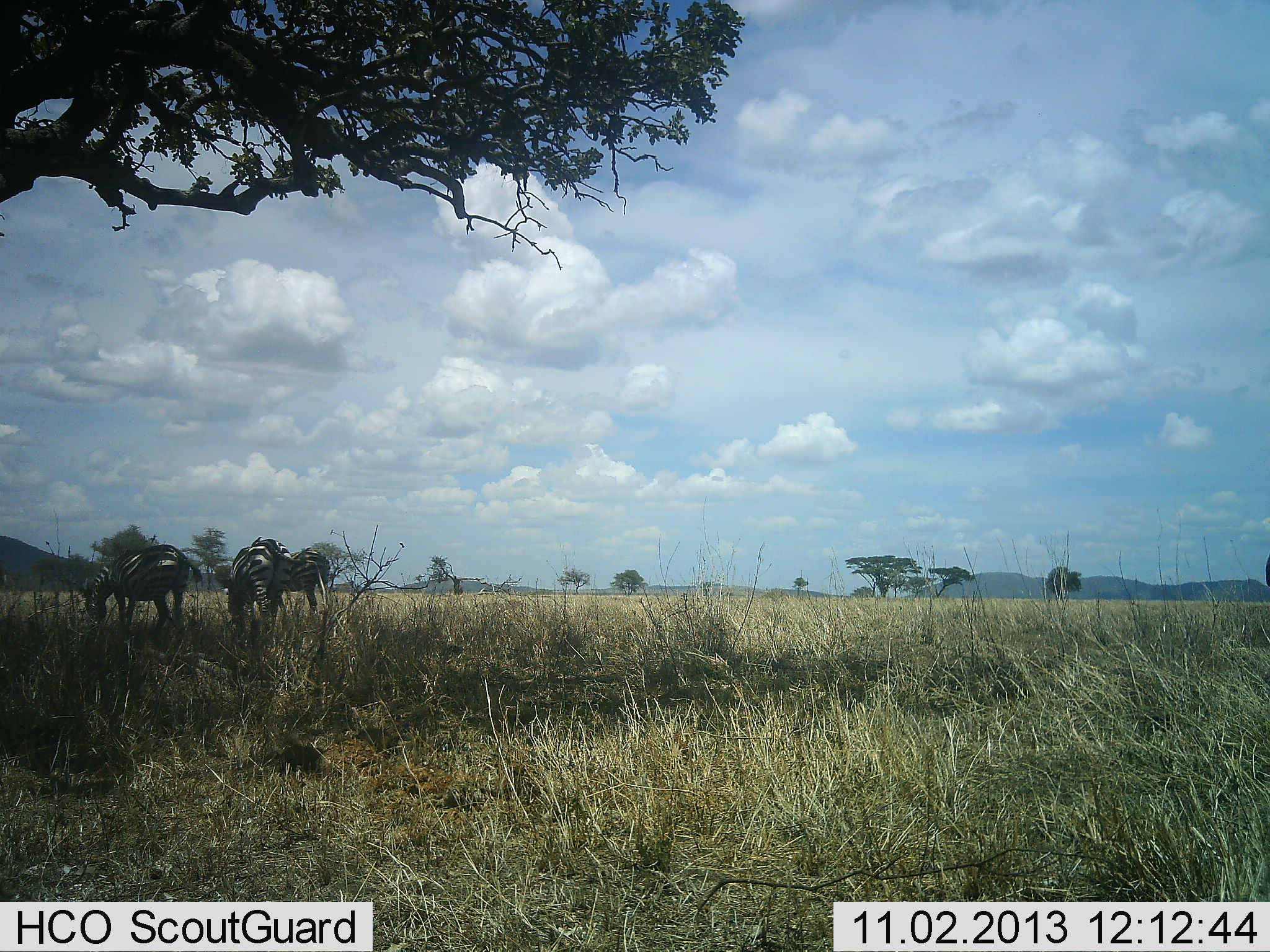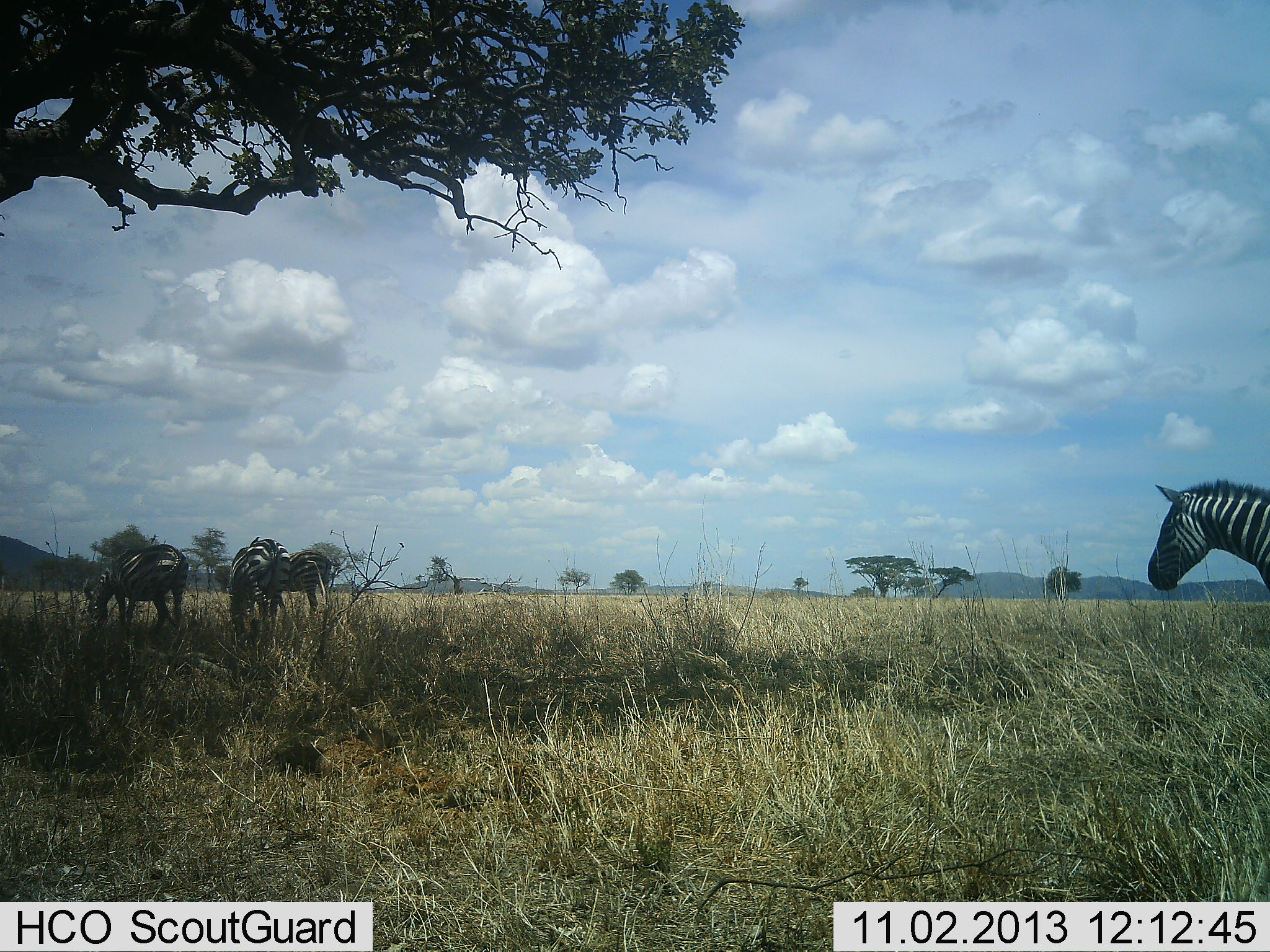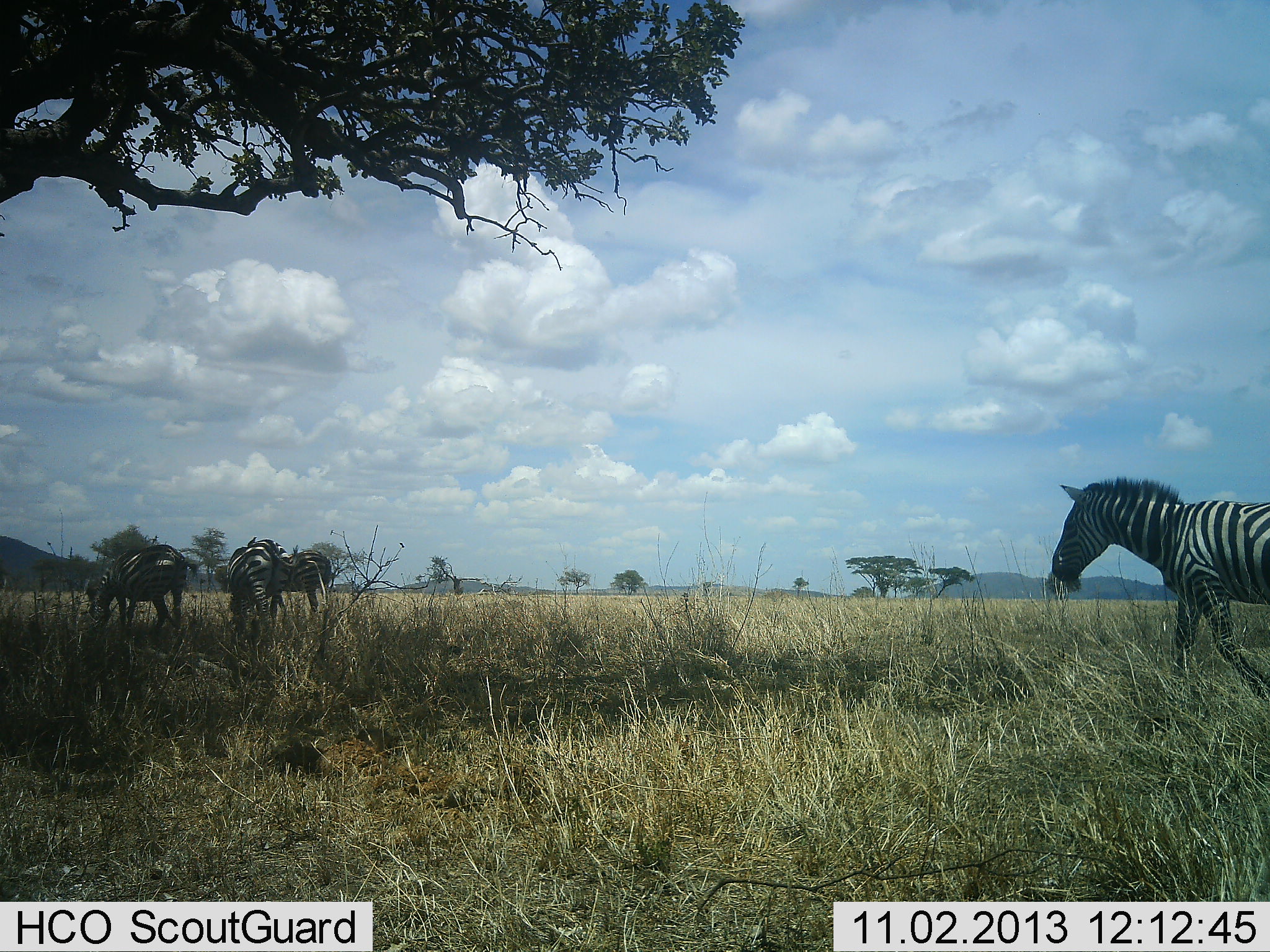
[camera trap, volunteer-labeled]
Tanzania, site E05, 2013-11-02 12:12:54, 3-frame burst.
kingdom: Animalia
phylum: Chordata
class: Mammalia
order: Perissodactyla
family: Equidae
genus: Equus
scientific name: Equus quagga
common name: plains zebra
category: zebra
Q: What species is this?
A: Zebra (plains zebra) (Equus quagga).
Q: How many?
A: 4.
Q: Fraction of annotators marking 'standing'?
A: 42%.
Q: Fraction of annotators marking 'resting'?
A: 3%.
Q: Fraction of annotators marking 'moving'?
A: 68%.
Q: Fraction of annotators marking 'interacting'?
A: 0%.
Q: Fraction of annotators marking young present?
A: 0%.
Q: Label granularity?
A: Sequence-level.